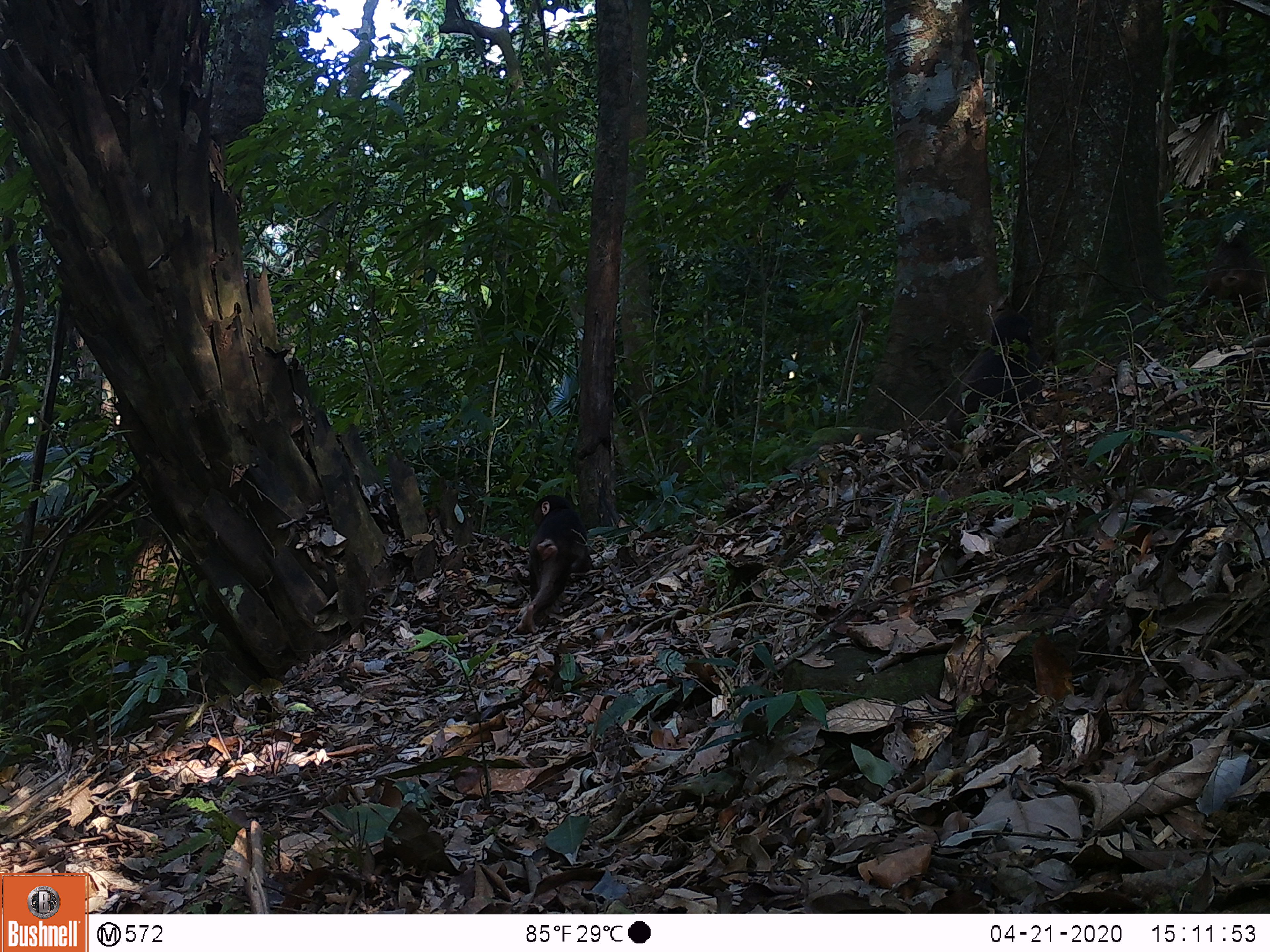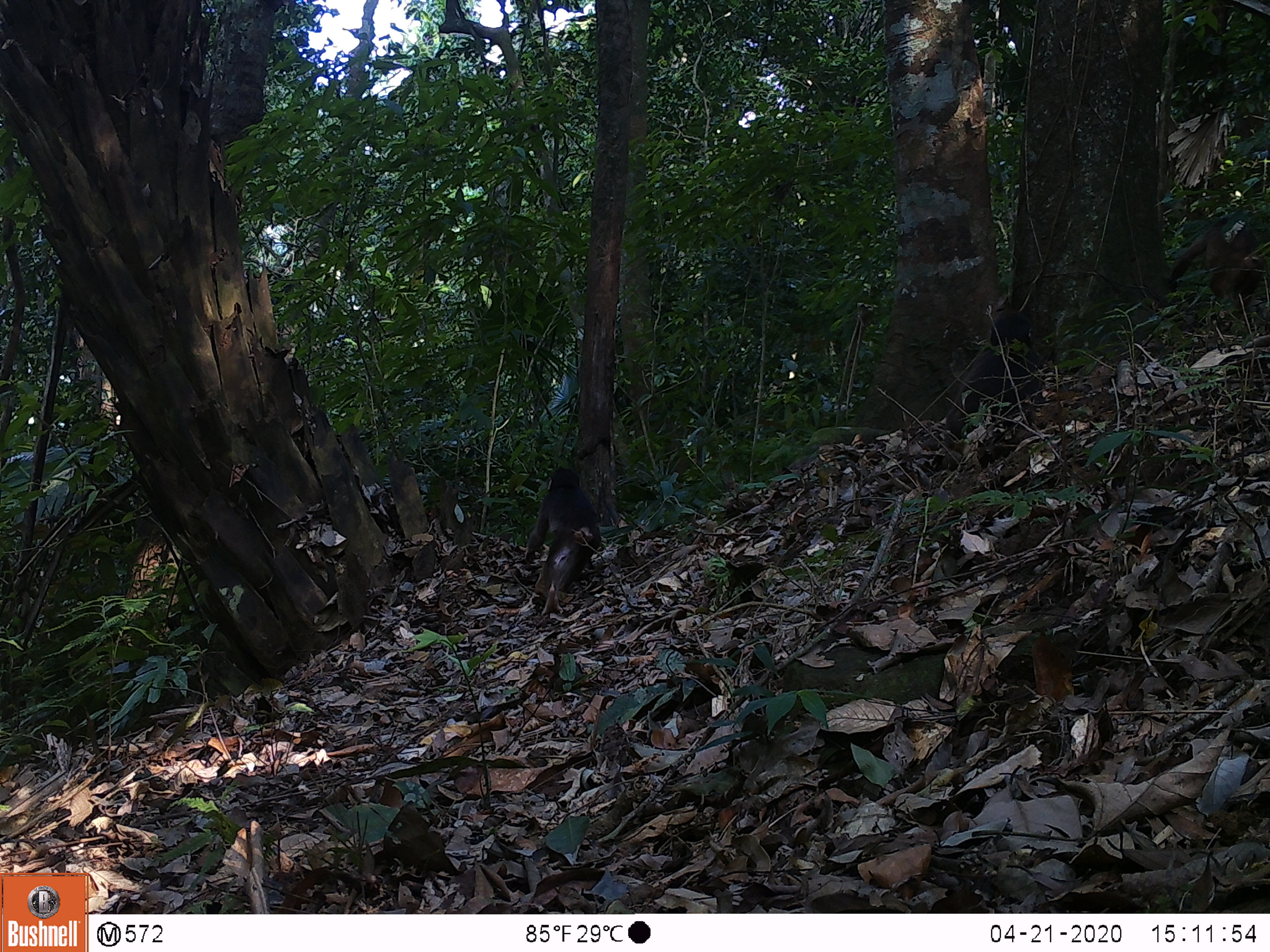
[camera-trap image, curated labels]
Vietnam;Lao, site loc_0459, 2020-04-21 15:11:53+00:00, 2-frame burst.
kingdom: Animalia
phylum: Chordata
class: Mammalia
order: Primates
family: Cercopithecidae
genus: Macaca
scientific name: Macaca arctoides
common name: stump-tailed macaque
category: stump tailed macaque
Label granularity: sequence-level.